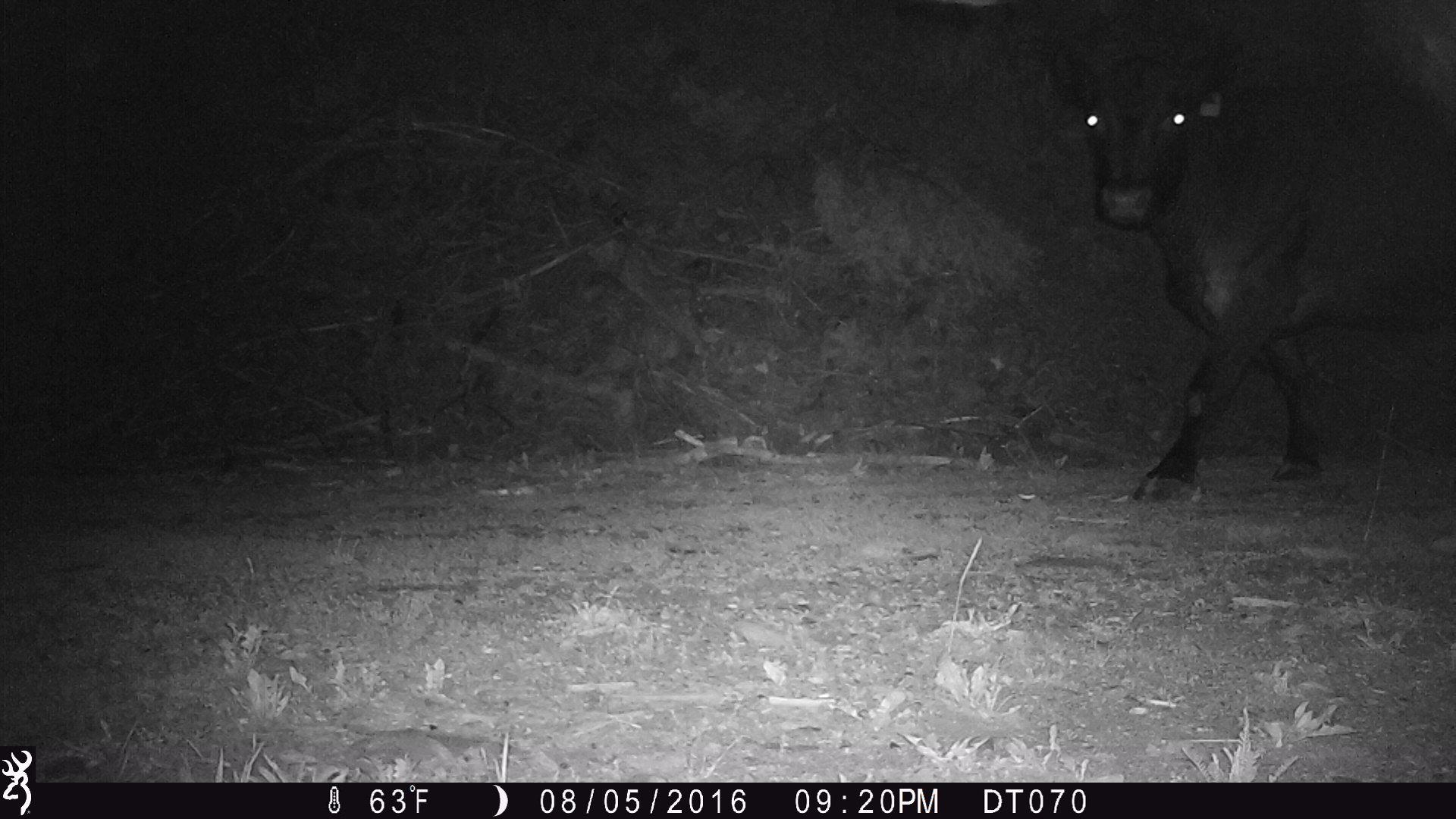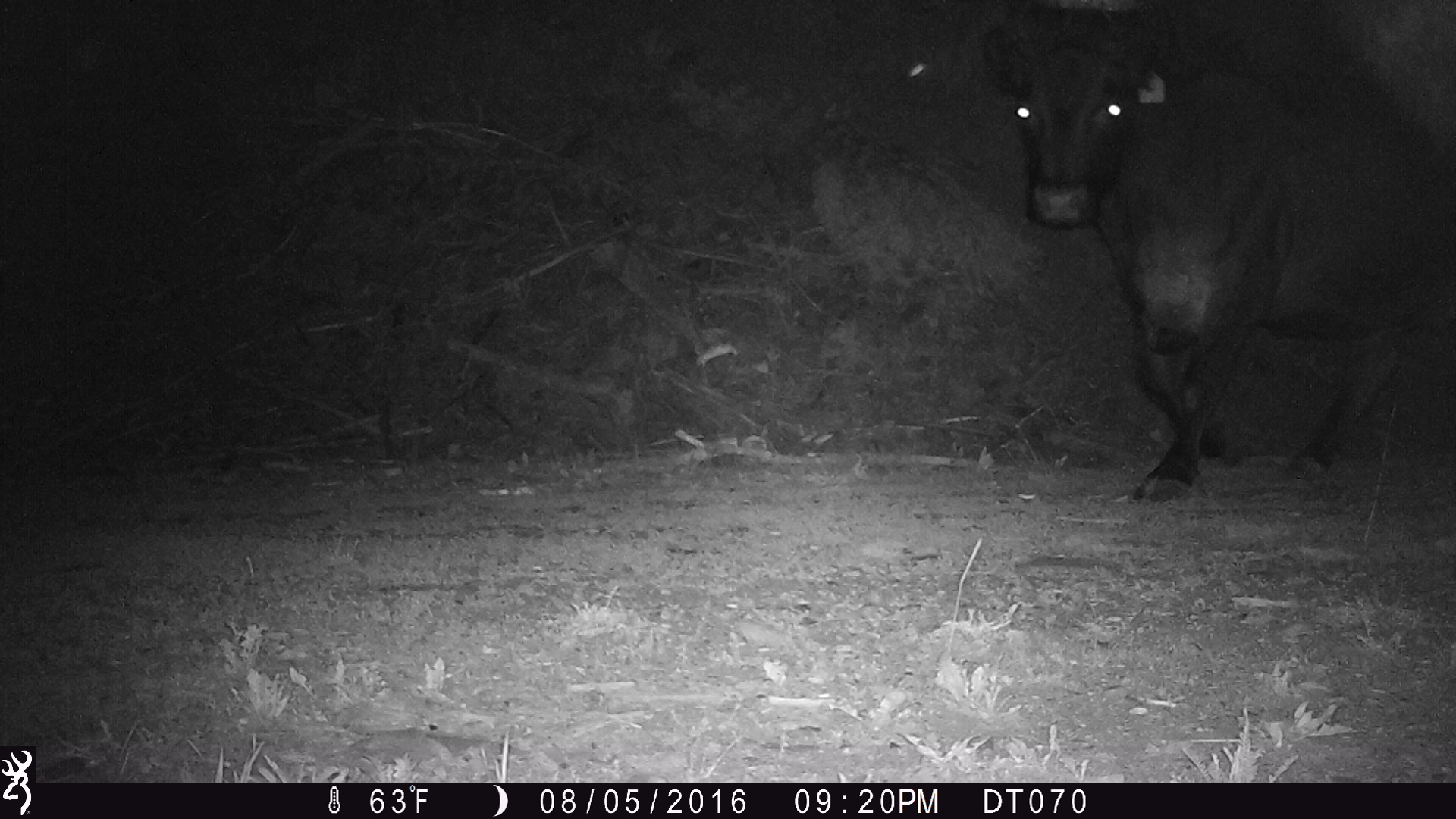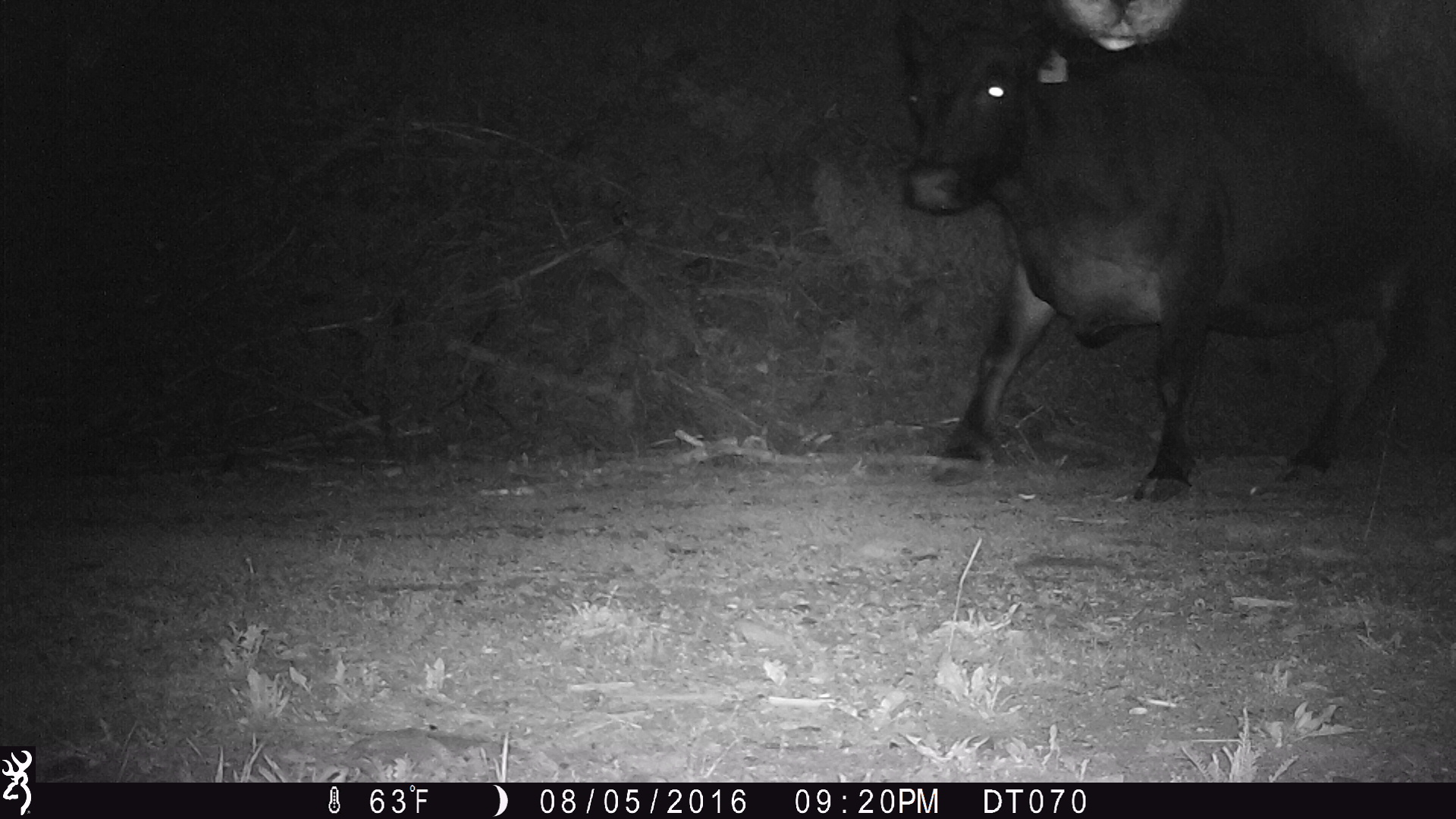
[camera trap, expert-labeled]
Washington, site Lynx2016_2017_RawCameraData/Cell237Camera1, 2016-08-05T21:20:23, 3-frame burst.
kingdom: Animalia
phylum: Chordata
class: Mammalia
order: Artiodactyla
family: Bovidae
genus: Bos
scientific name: Bos taurus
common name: domestic cattle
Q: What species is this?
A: Domestic cattle (Bos taurus).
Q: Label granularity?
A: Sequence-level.